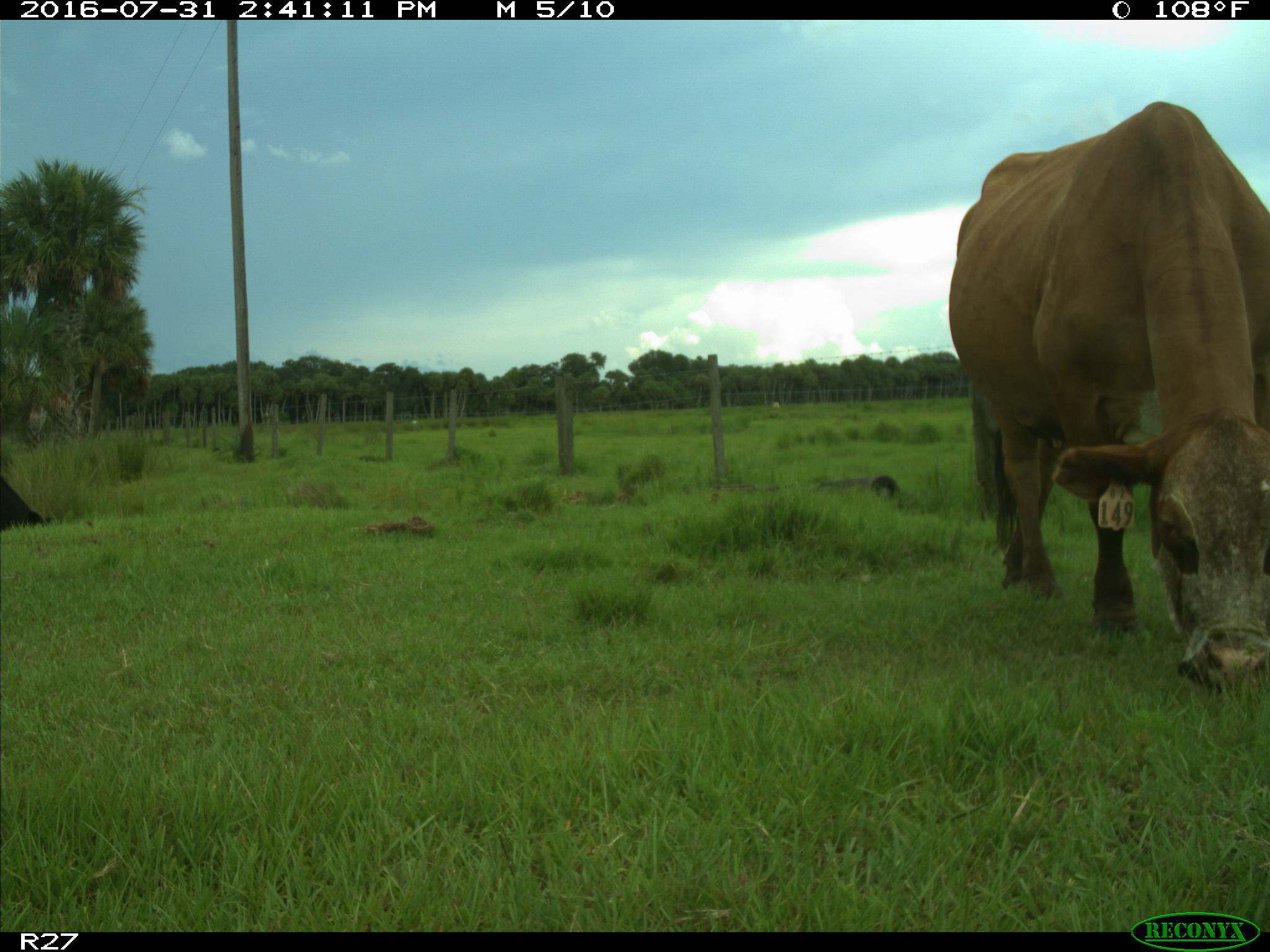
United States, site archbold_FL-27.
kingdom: Animalia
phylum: Chordata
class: Mammalia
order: Artiodactyla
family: Bovidae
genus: Bos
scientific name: Bos taurus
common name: domestic cow